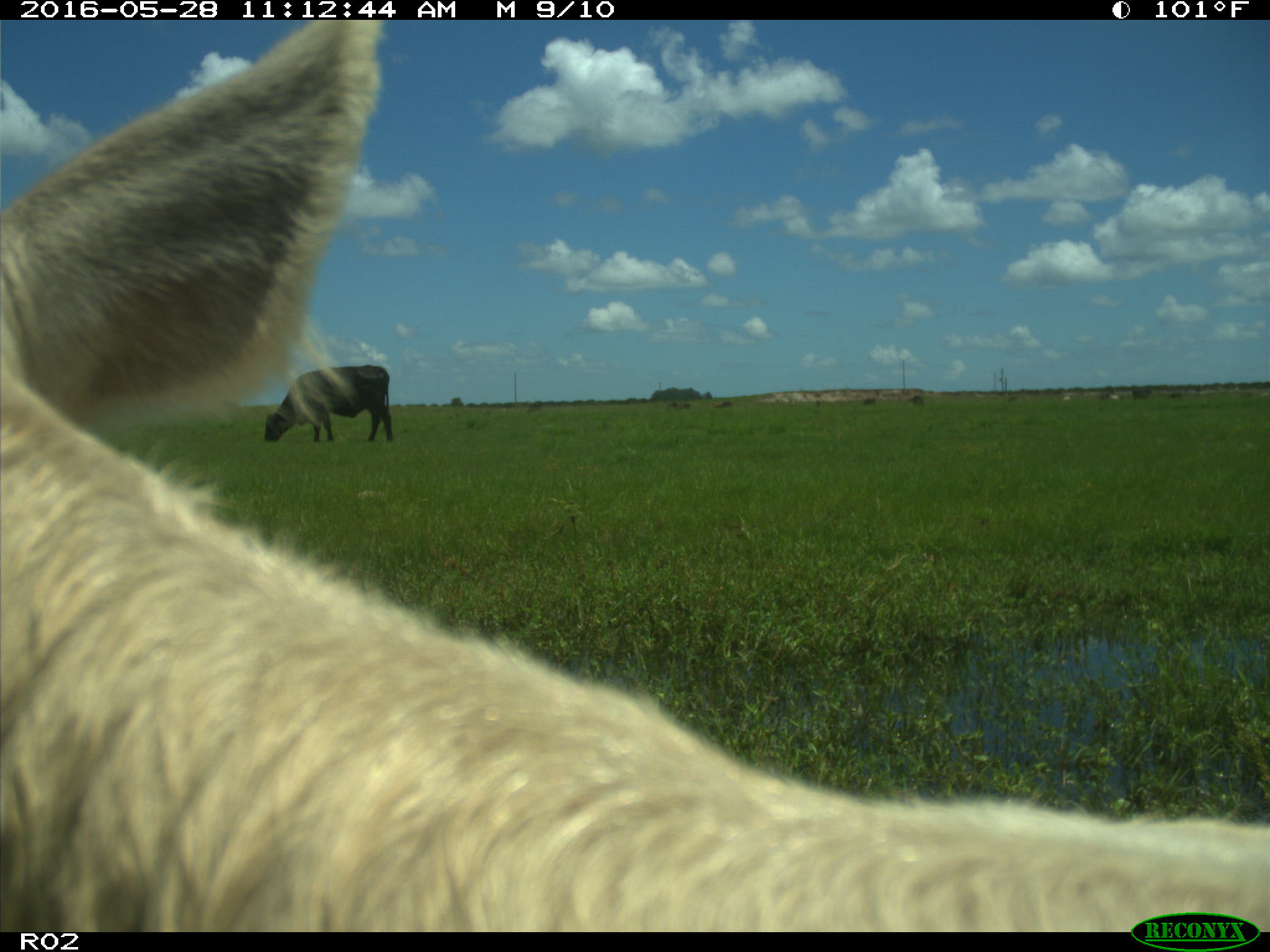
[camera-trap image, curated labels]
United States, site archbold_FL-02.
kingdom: Animalia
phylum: Chordata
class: Mammalia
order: Artiodactyla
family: Bovidae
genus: Bos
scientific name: Bos taurus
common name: domestic cow